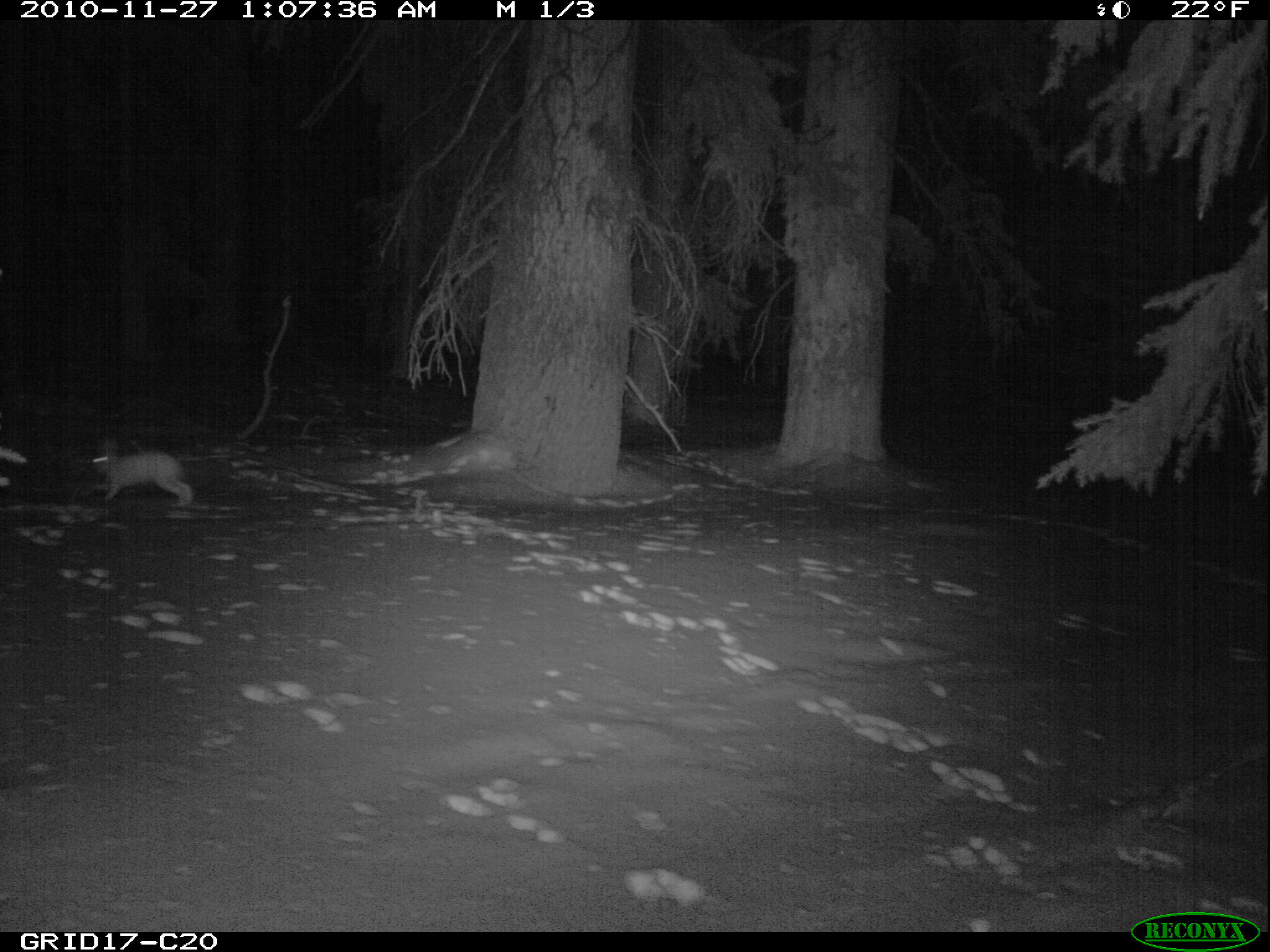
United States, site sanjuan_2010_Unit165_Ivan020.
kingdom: Animalia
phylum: Chordata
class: Mammalia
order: Lagomorpha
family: Leporidae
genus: Lepus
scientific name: Lepus americanus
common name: snowshoe hare